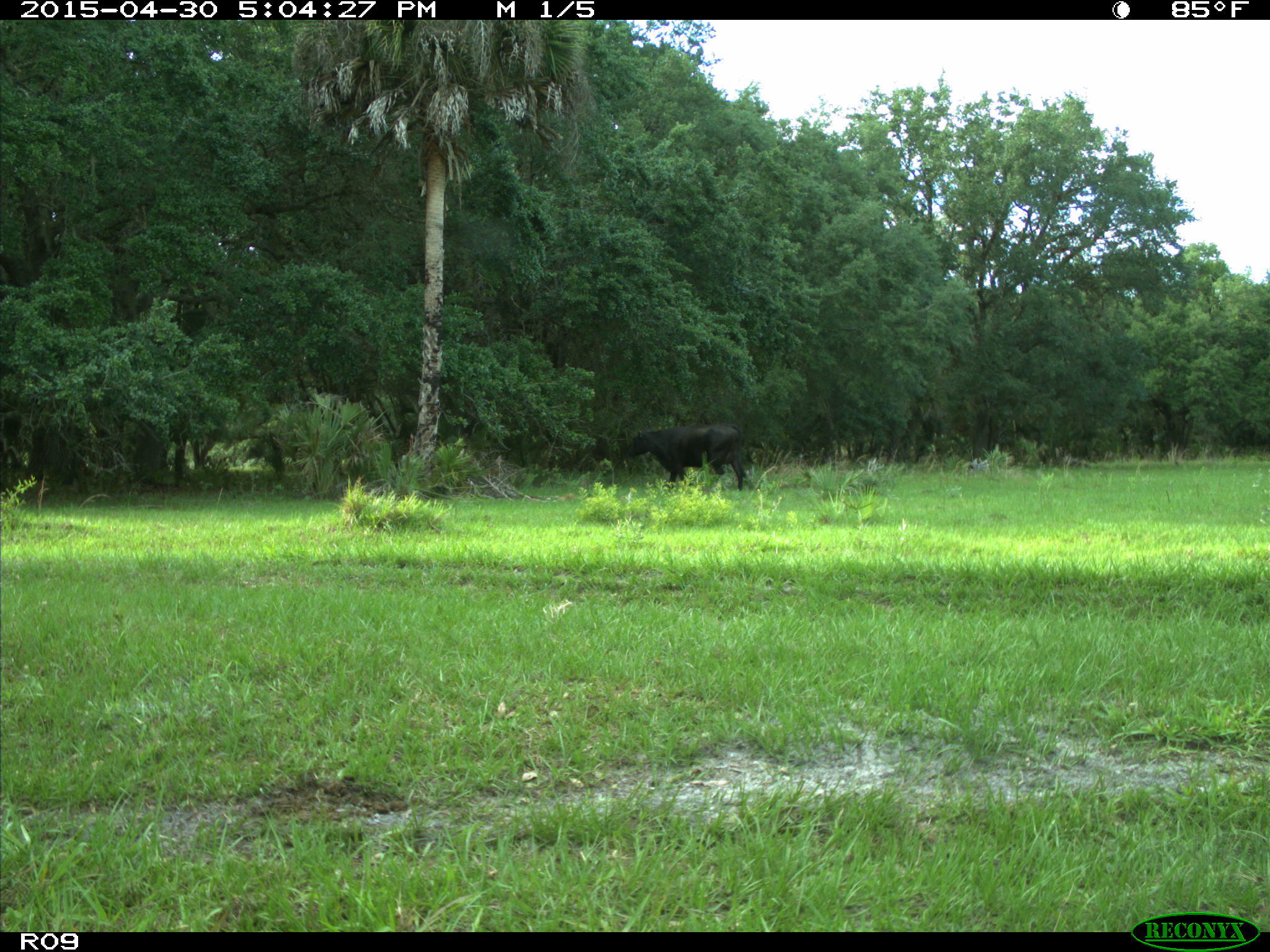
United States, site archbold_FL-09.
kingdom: Animalia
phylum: Chordata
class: Mammalia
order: Artiodactyla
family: Bovidae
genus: Bos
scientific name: Bos taurus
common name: domestic cow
Bos taurus (domestic cow).